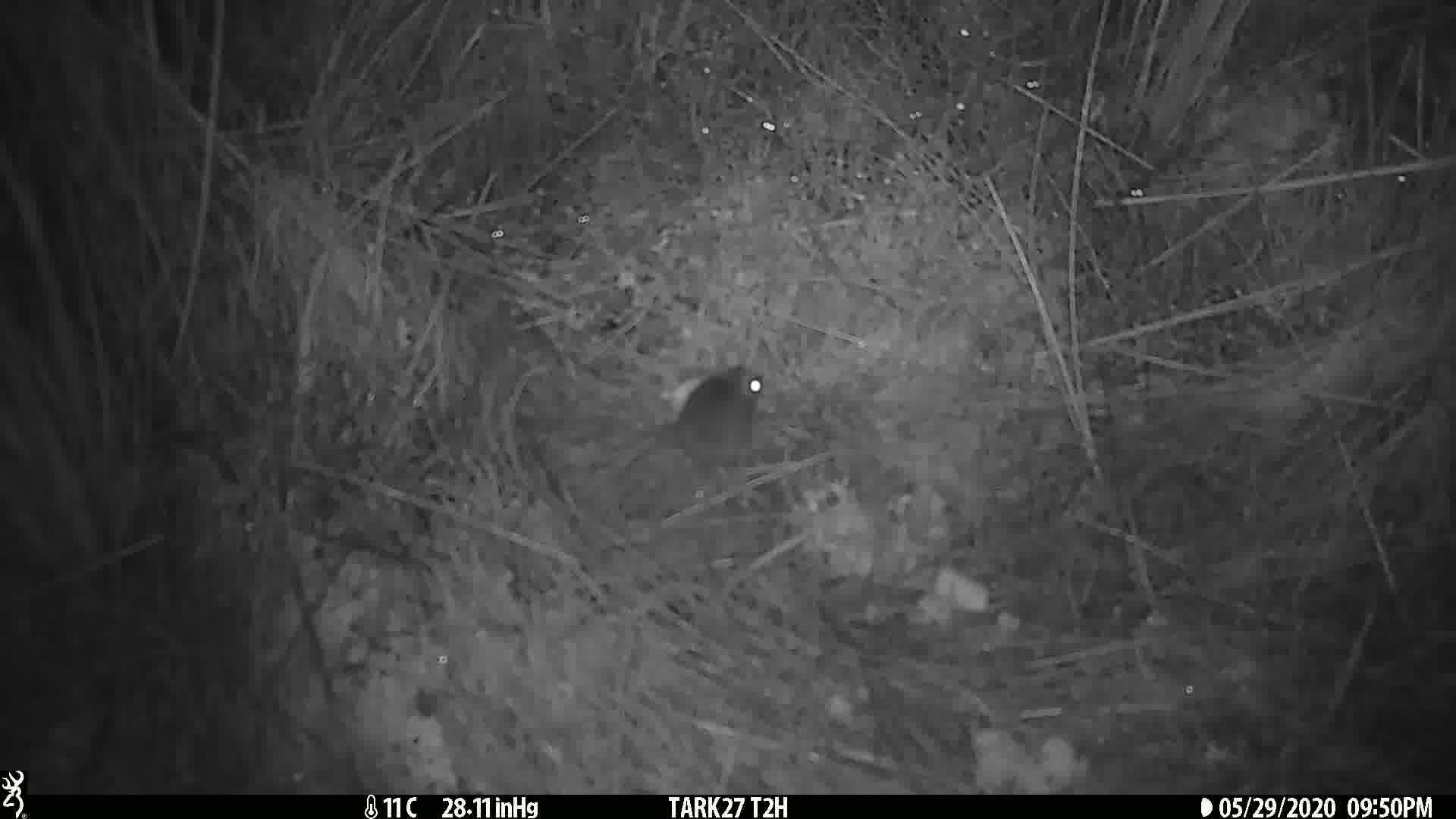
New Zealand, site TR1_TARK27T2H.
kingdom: Animalia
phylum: Chordata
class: Mammalia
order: Rodentia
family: Muridae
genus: Mus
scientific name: Mus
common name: mouse